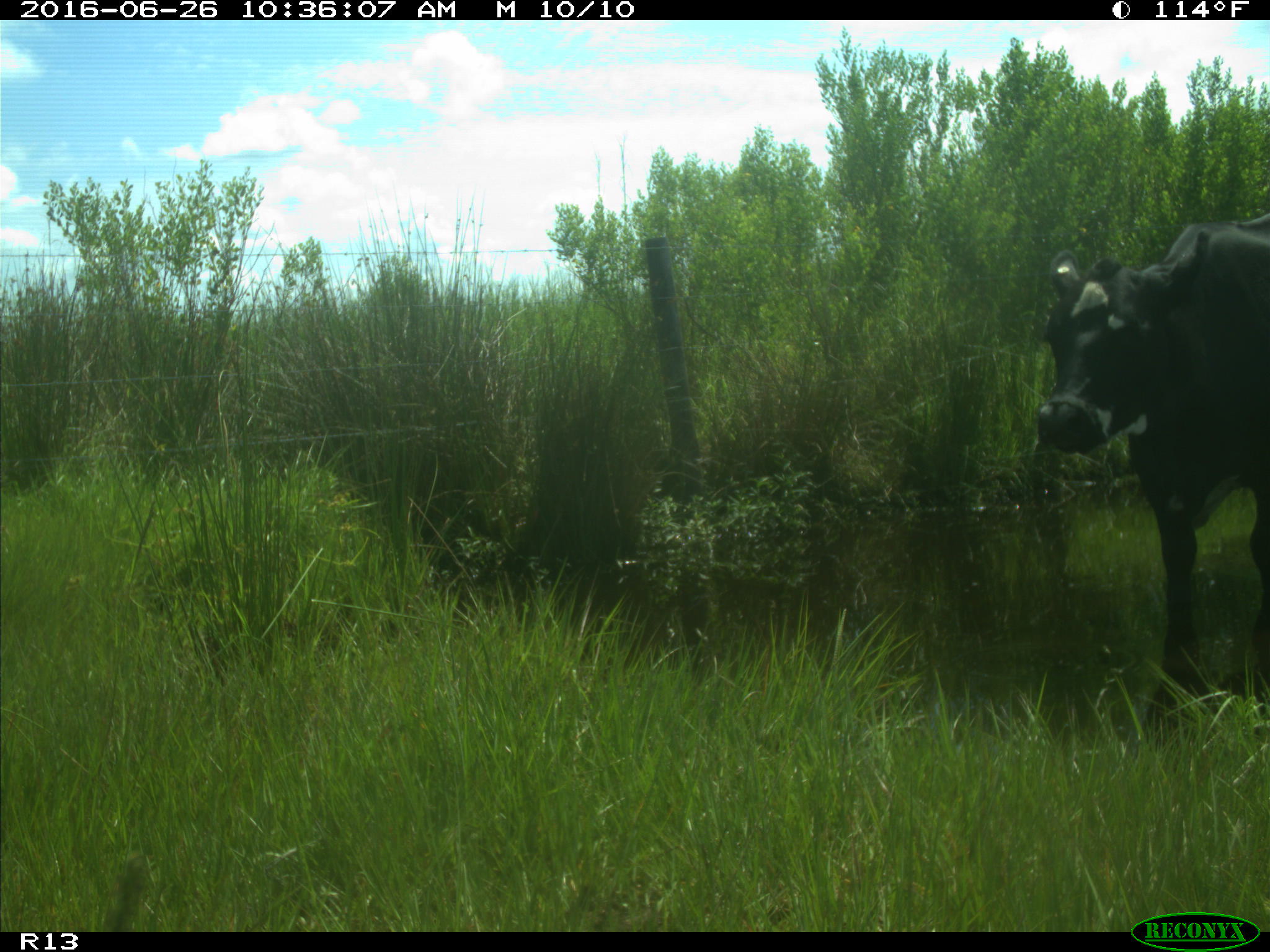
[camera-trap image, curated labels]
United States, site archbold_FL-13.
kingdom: Animalia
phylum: Chordata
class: Mammalia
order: Artiodactyla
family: Bovidae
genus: Bos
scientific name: Bos taurus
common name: domestic cow